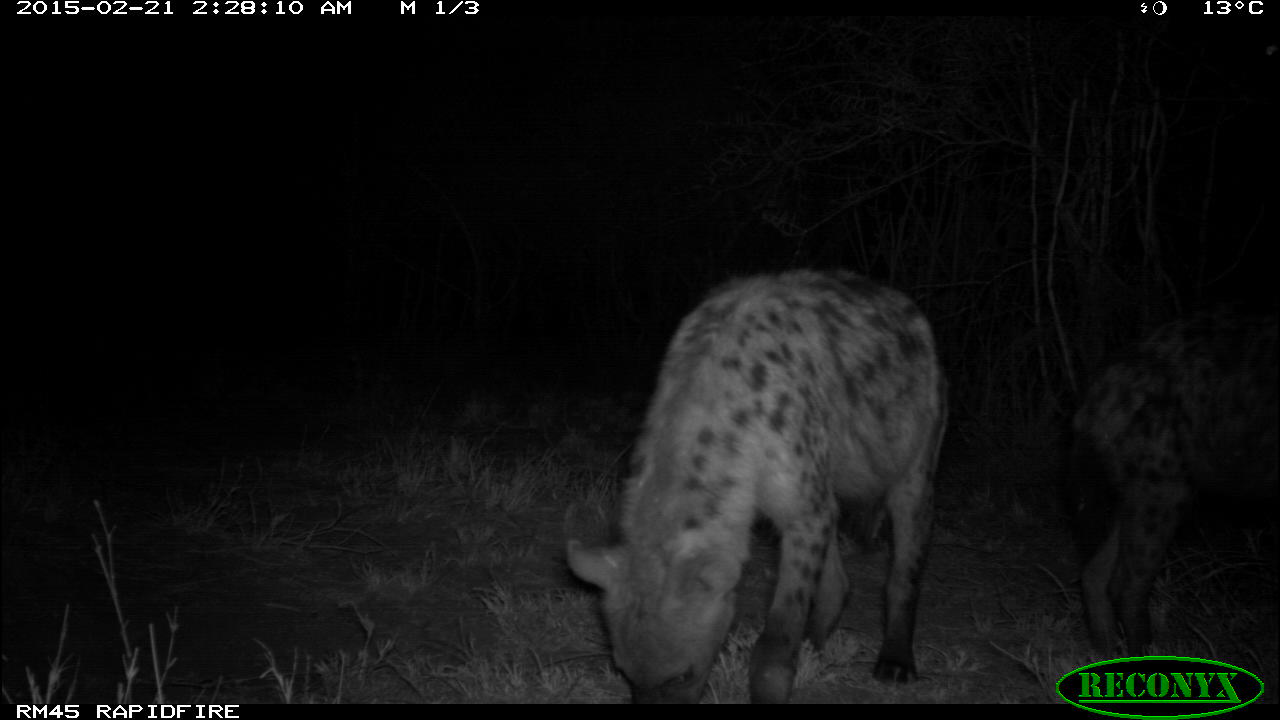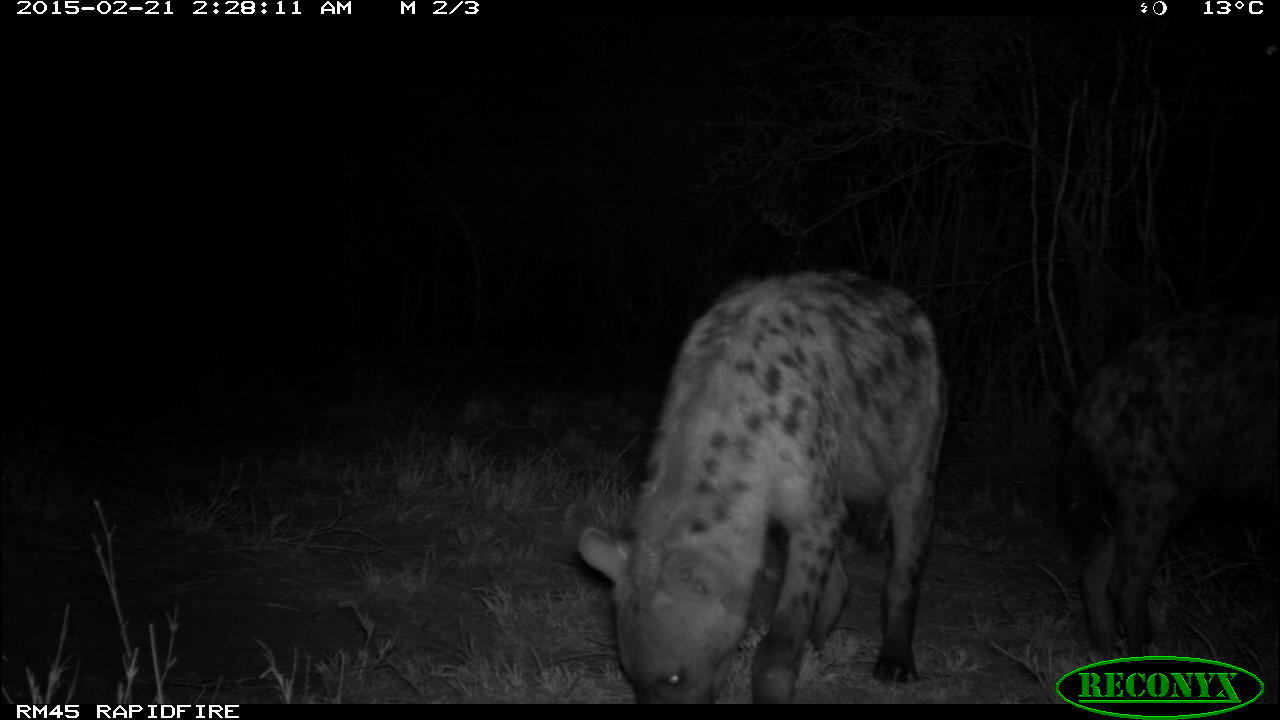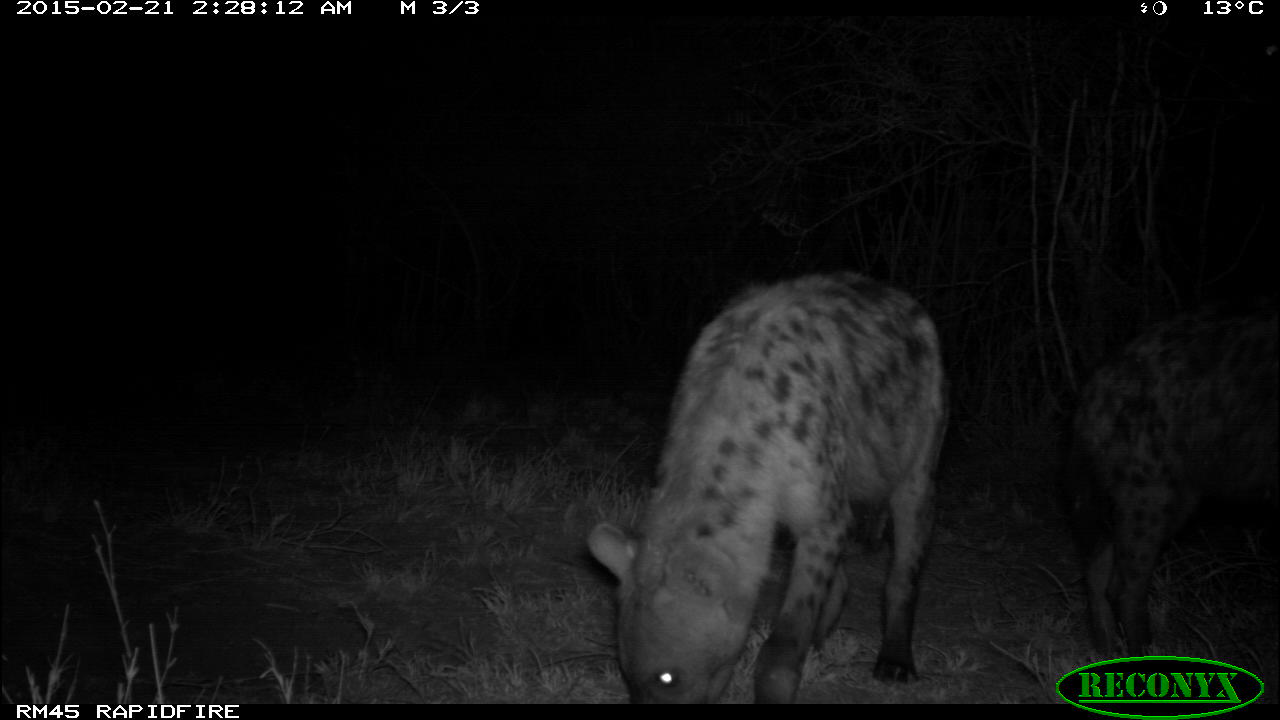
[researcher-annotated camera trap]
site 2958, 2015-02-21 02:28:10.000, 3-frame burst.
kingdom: Animalia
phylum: Chordata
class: Mammalia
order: Carnivora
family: Hyaenidae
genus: Crocuta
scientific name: Crocuta crocuta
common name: spotted hyena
Crocuta crocuta (spotted hyena), count 2.